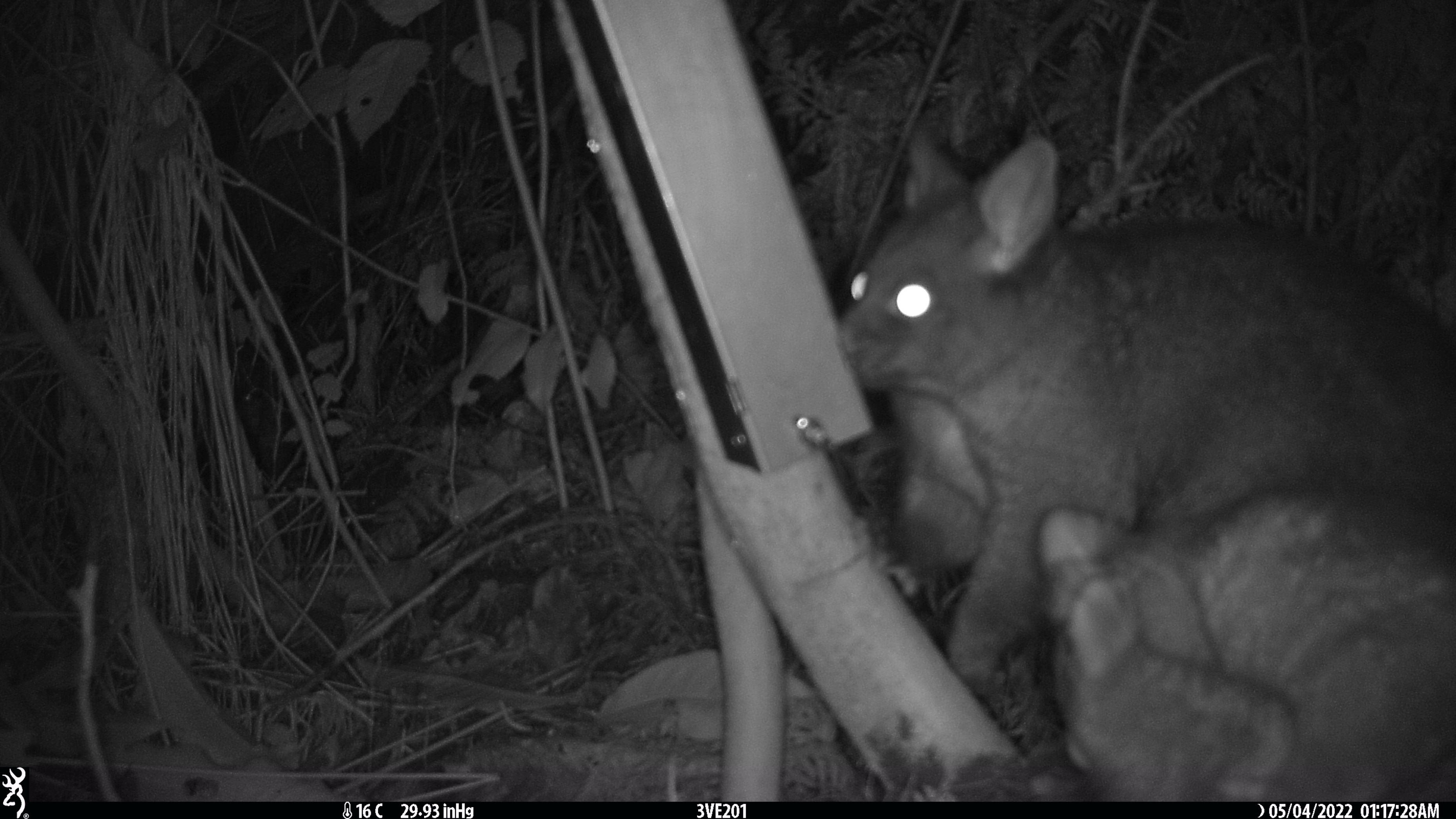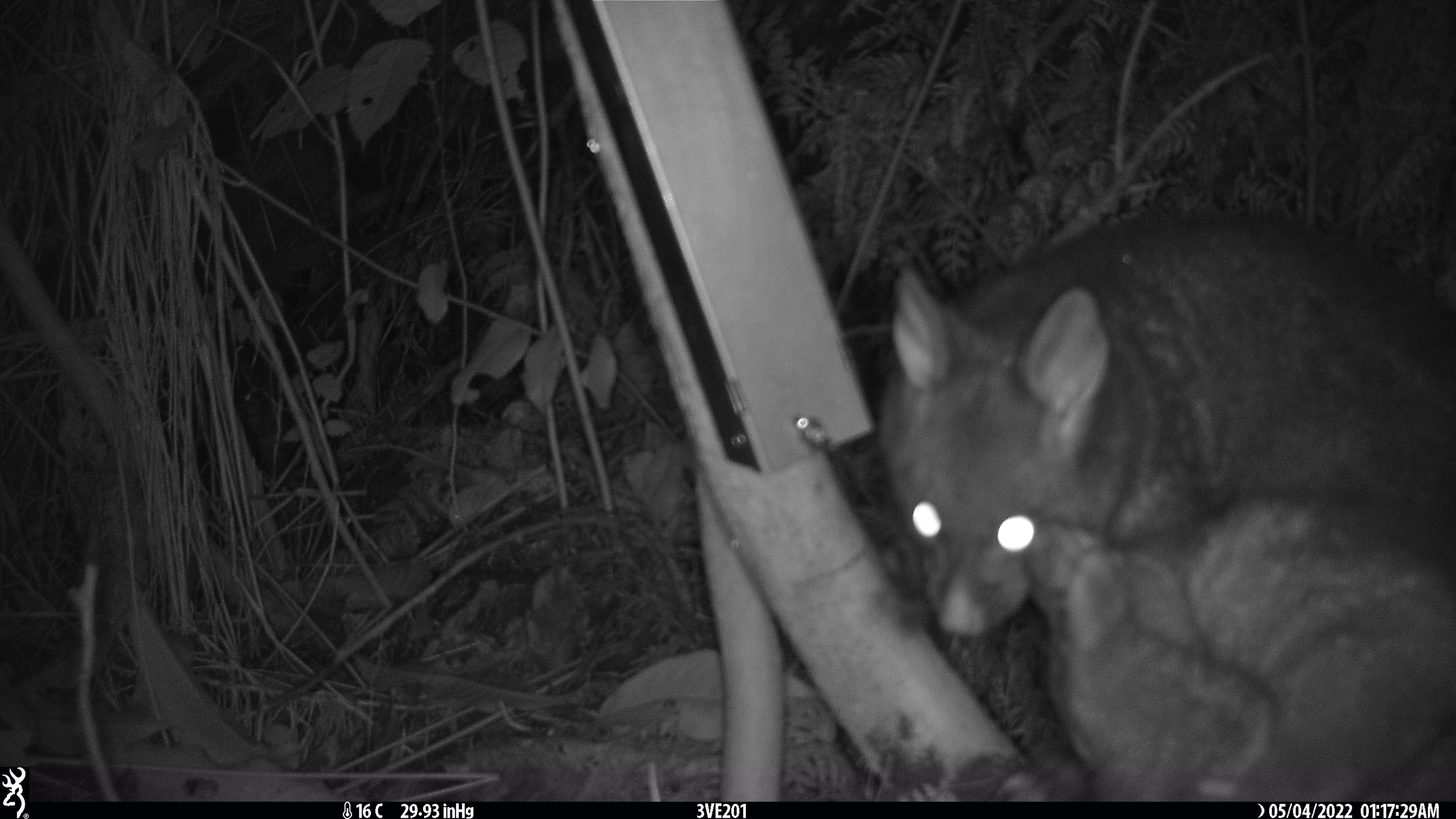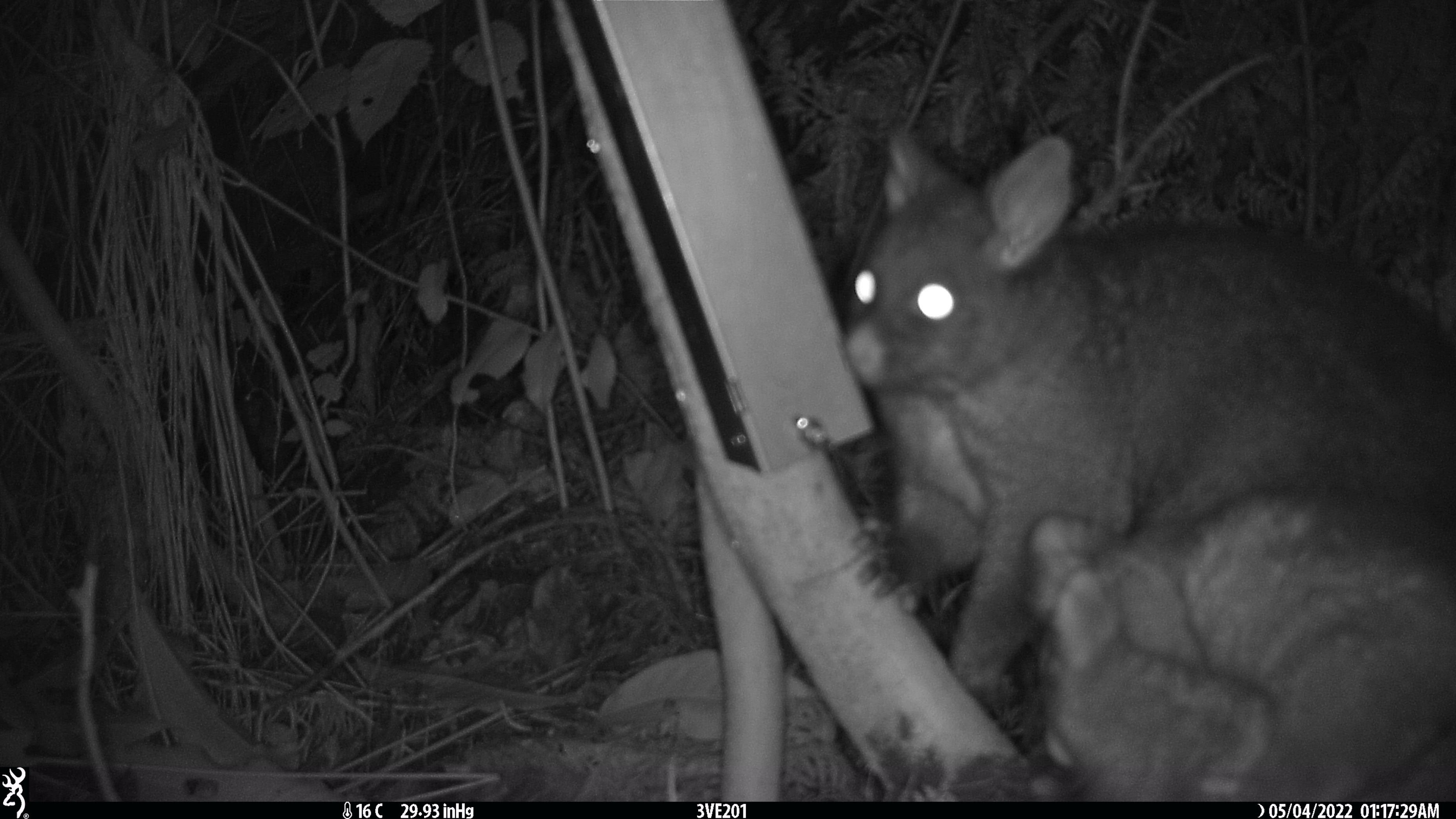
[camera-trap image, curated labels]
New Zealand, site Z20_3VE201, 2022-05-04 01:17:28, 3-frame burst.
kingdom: Animalia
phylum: Chordata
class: Mammalia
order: Diprotodontia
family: Phalangeridae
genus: Trichosurus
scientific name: Trichosurus vulpecula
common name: common brushtail possum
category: possum